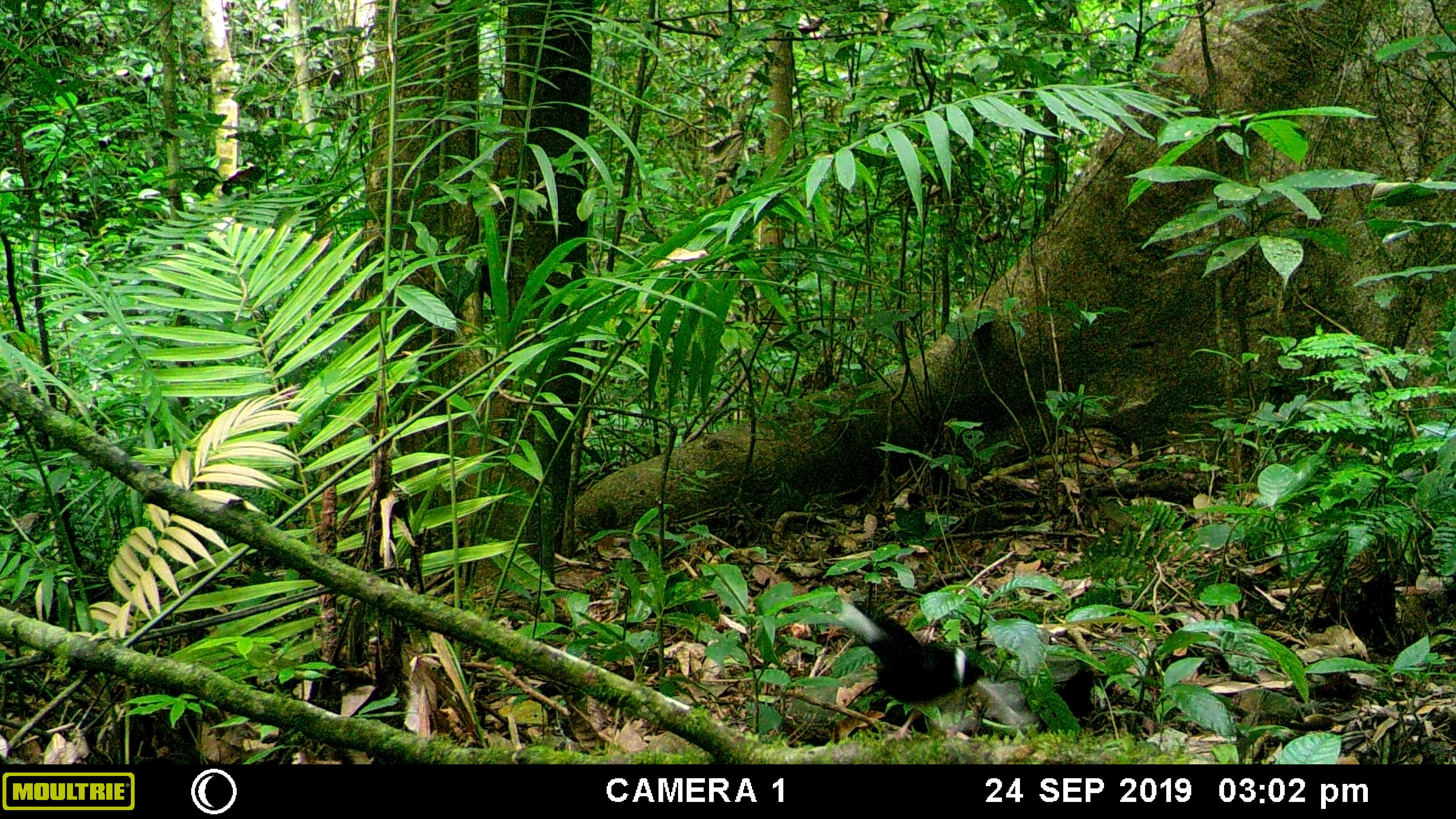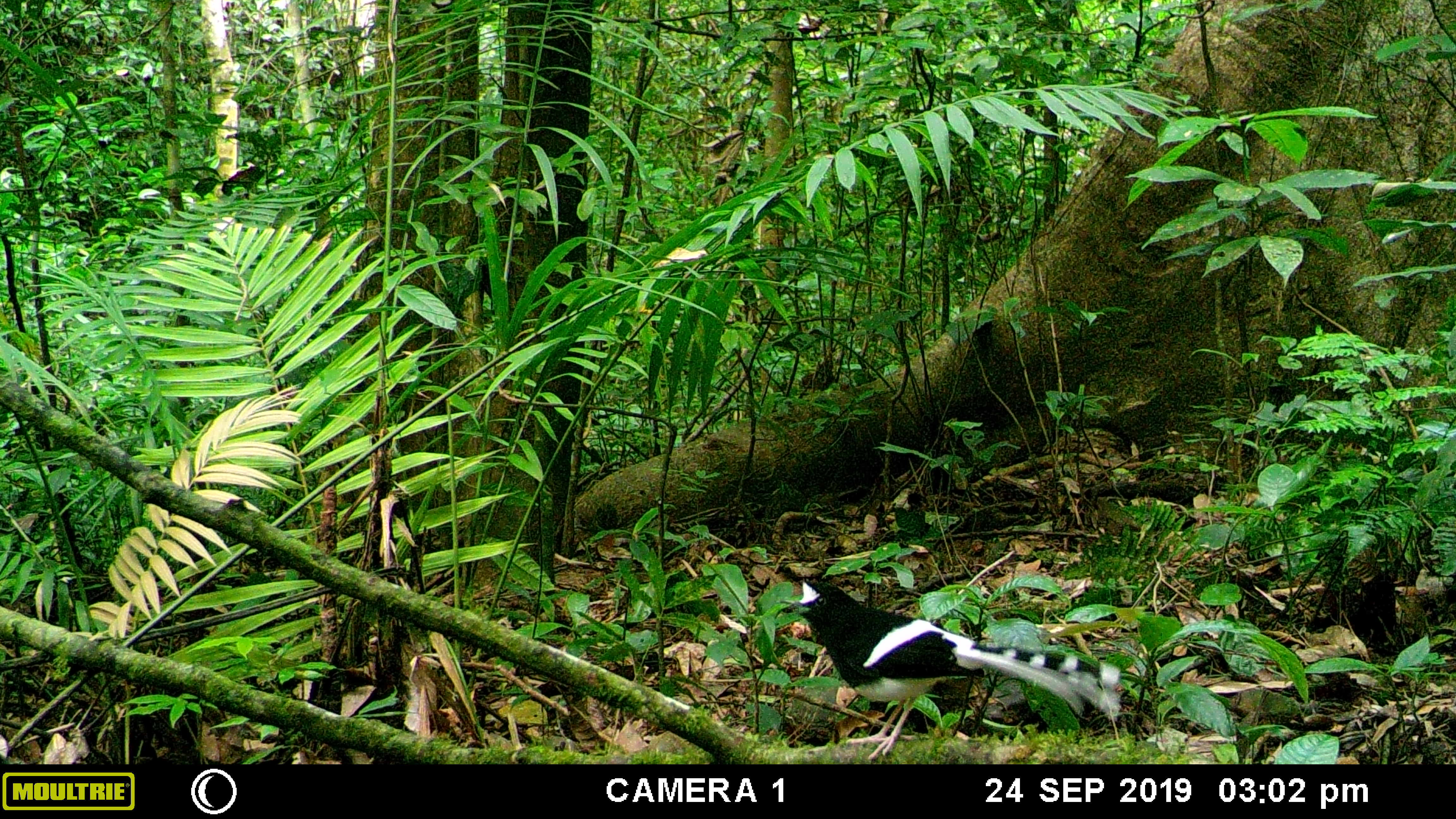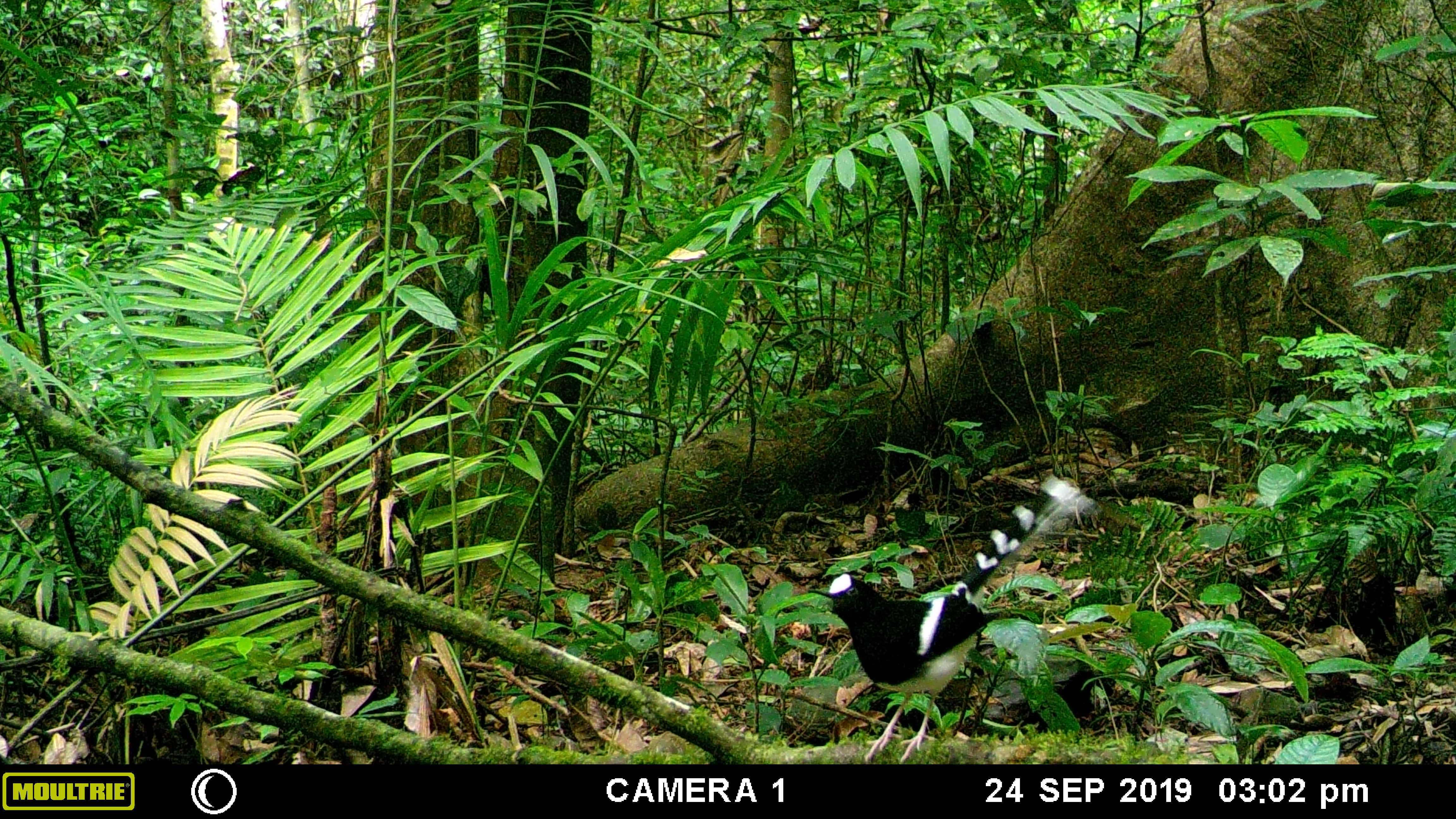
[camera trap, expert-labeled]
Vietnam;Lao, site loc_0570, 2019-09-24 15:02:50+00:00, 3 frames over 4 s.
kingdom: Animalia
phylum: Chordata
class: Aves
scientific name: Aves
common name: bird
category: unidentified bird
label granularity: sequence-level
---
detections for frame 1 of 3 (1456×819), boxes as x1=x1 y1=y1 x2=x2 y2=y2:
unidentified bird: x1=838 y1=602 x2=991 y2=747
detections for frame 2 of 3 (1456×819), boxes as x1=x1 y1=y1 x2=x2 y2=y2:
unidentified bird: x1=776 y1=576 x2=1121 y2=760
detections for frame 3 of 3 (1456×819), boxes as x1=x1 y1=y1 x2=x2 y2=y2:
unidentified bird: x1=807 y1=474 x2=1096 y2=764